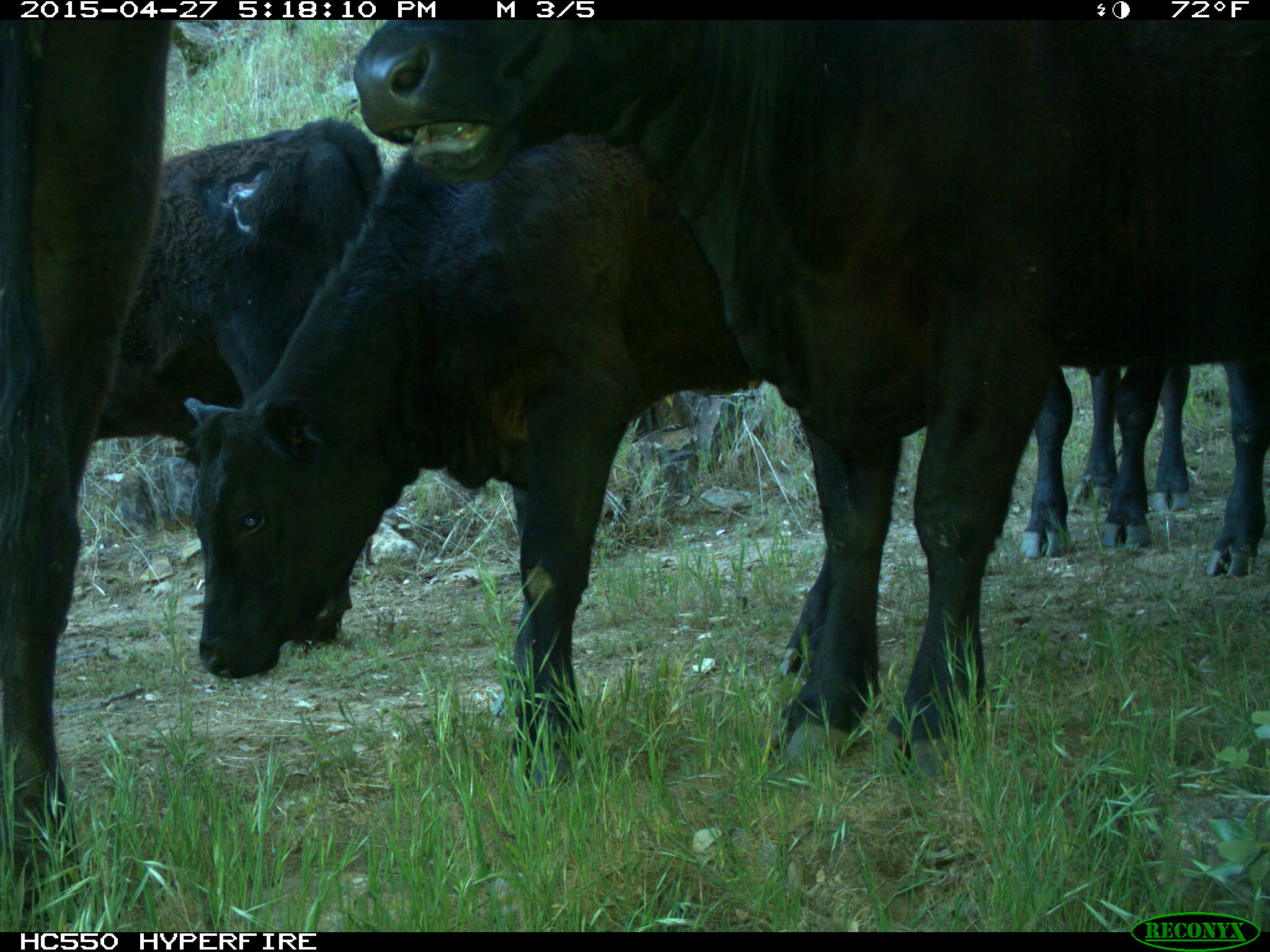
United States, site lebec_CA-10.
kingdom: Animalia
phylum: Chordata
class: Mammalia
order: Artiodactyla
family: Bovidae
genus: Bos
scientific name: Bos taurus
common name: domestic cow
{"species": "Bos taurus (domestic cow)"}